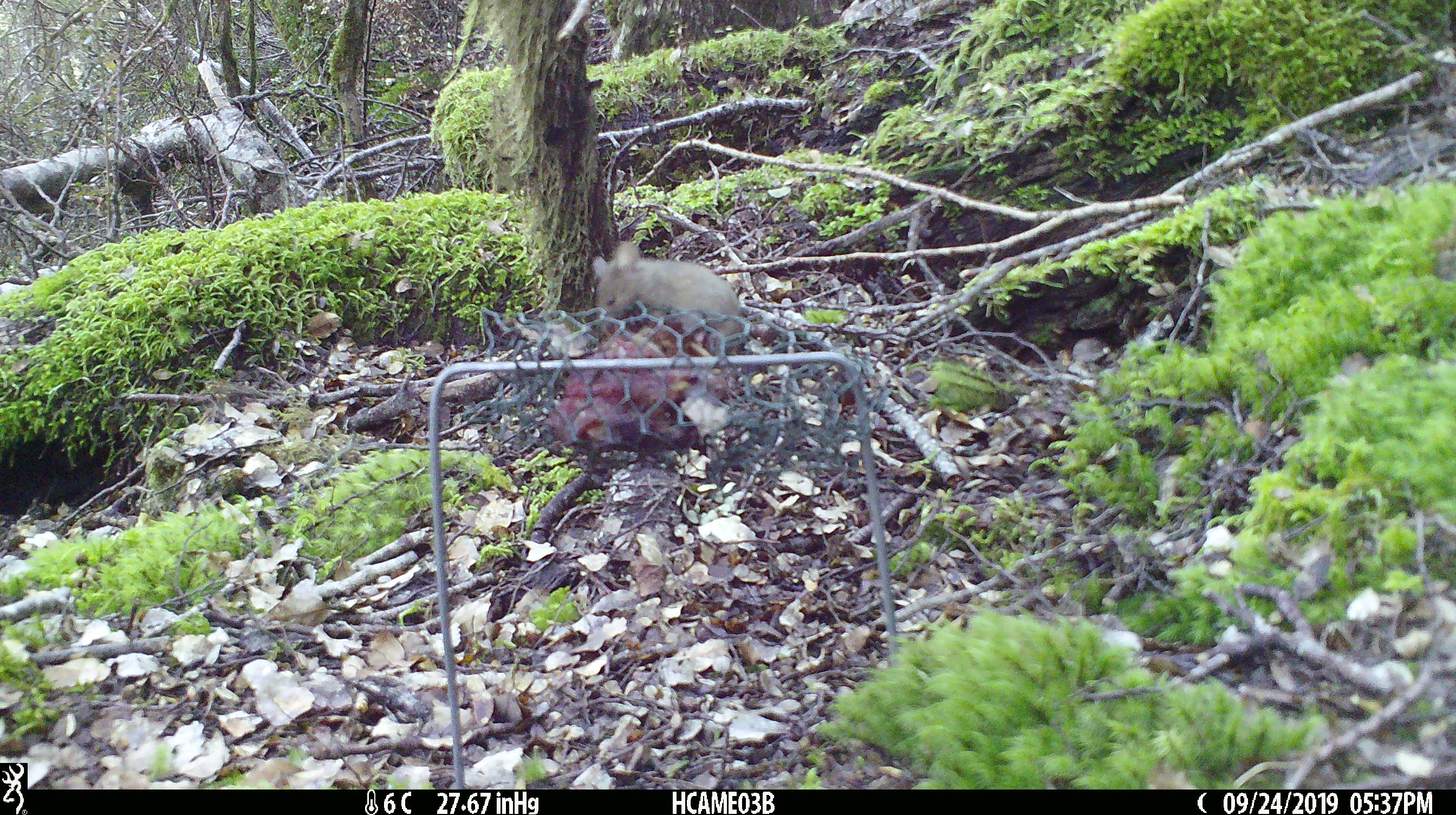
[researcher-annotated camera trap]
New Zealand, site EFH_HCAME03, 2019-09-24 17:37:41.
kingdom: Animalia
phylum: Chordata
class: Mammalia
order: Rodentia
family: Muridae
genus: Mus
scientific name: Mus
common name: mouse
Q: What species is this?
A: Mouse (Mus).